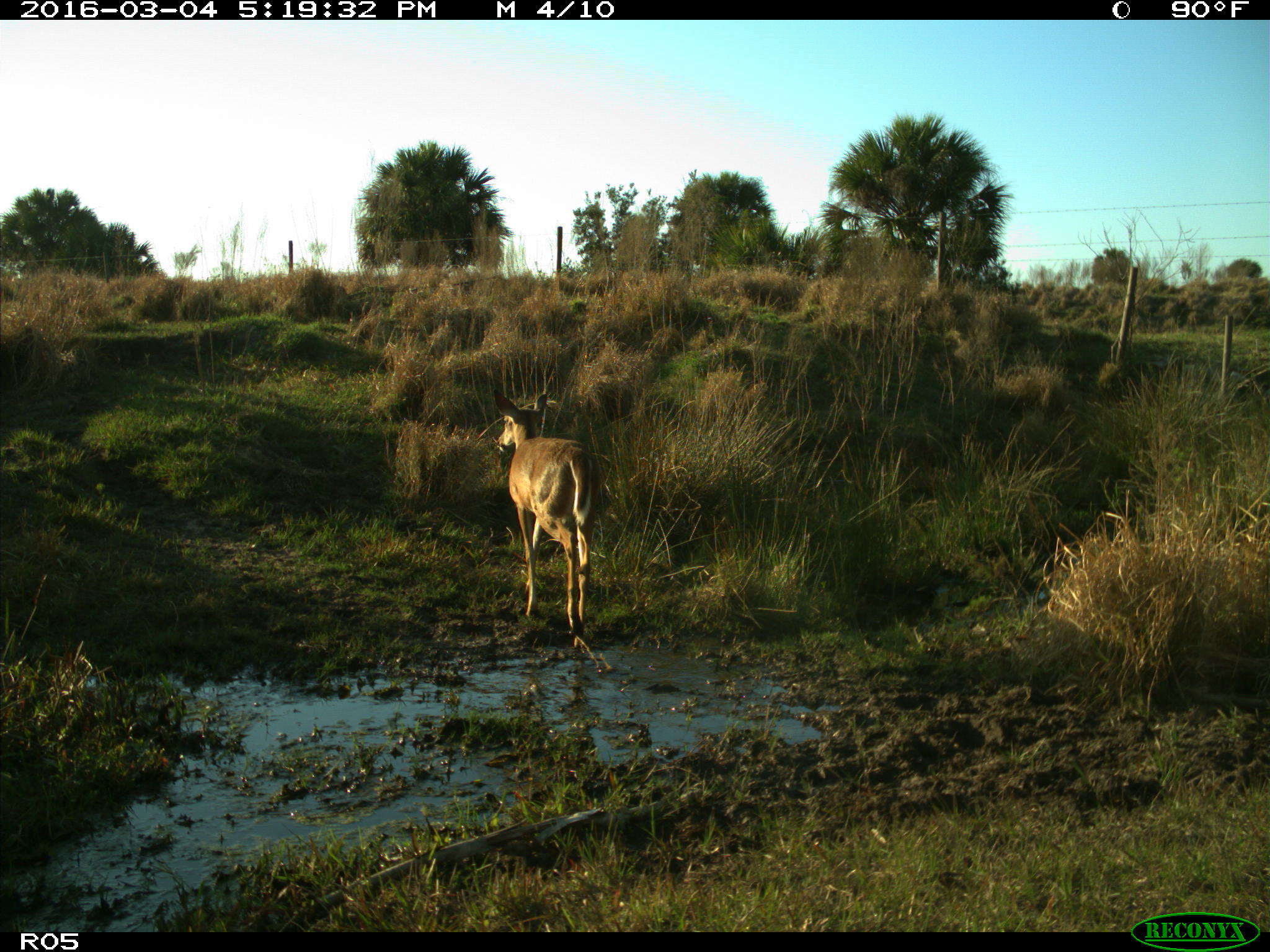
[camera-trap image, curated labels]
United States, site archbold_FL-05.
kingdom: Animalia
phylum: Chordata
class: Mammalia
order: Artiodactyla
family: Cervidae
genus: Odocoileus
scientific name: Odocoileus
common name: deer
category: unidentified deer